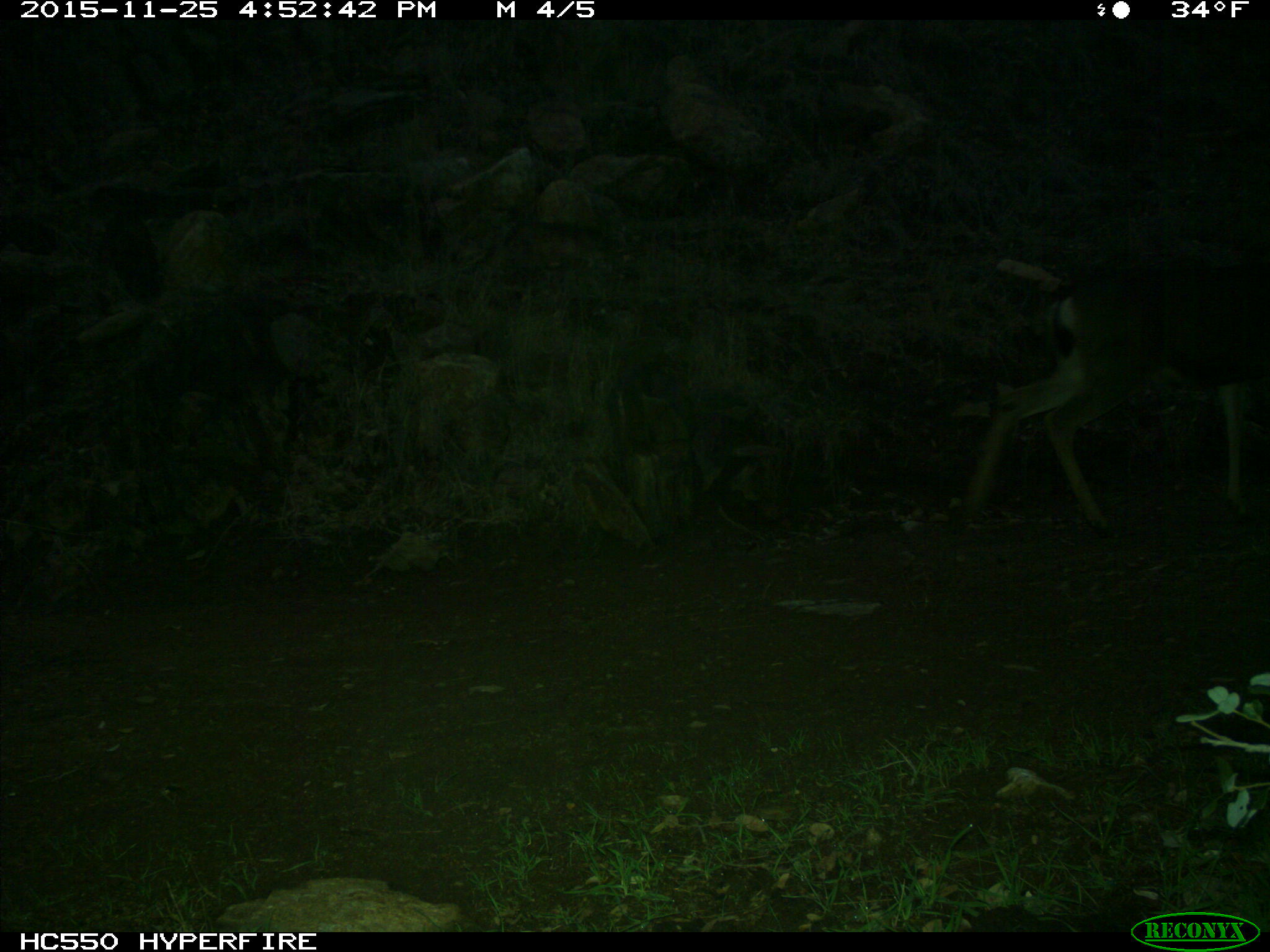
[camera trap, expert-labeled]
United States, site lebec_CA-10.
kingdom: Animalia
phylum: Chordata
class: Mammalia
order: Artiodactyla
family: Cervidae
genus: Odocoileus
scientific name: Odocoileus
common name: deer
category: unidentified deer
Unidentified deer (deer) (Odocoileus).